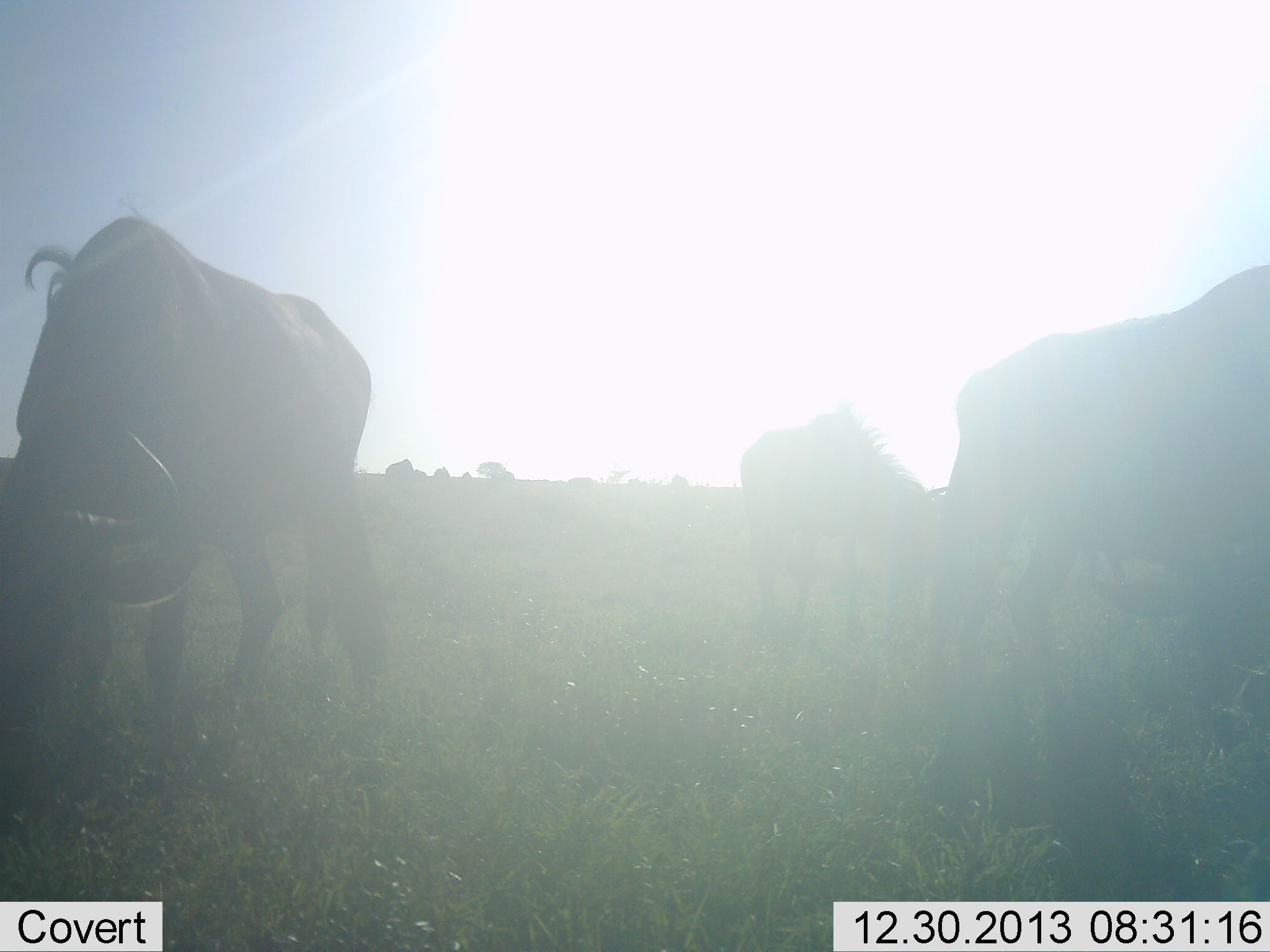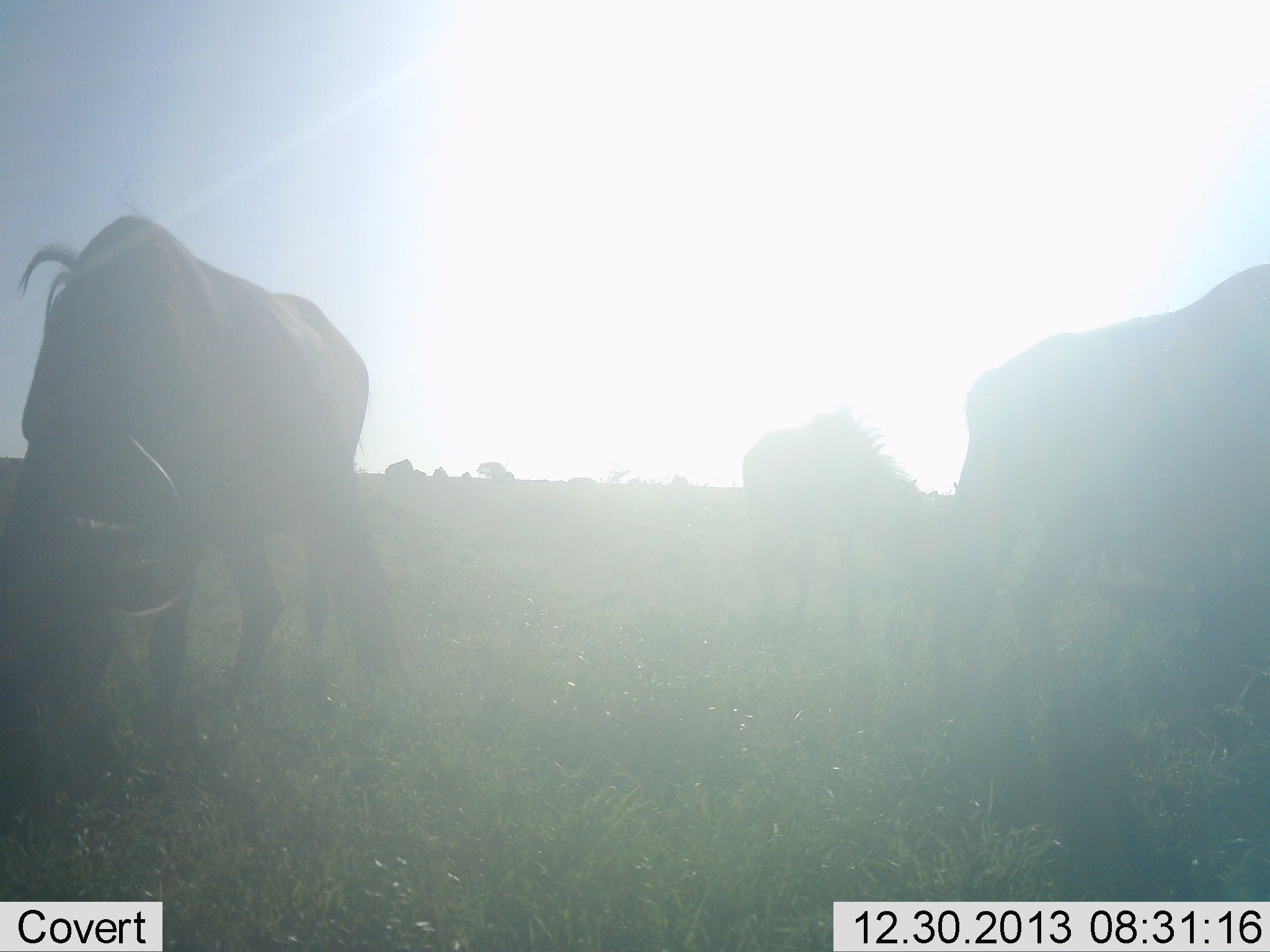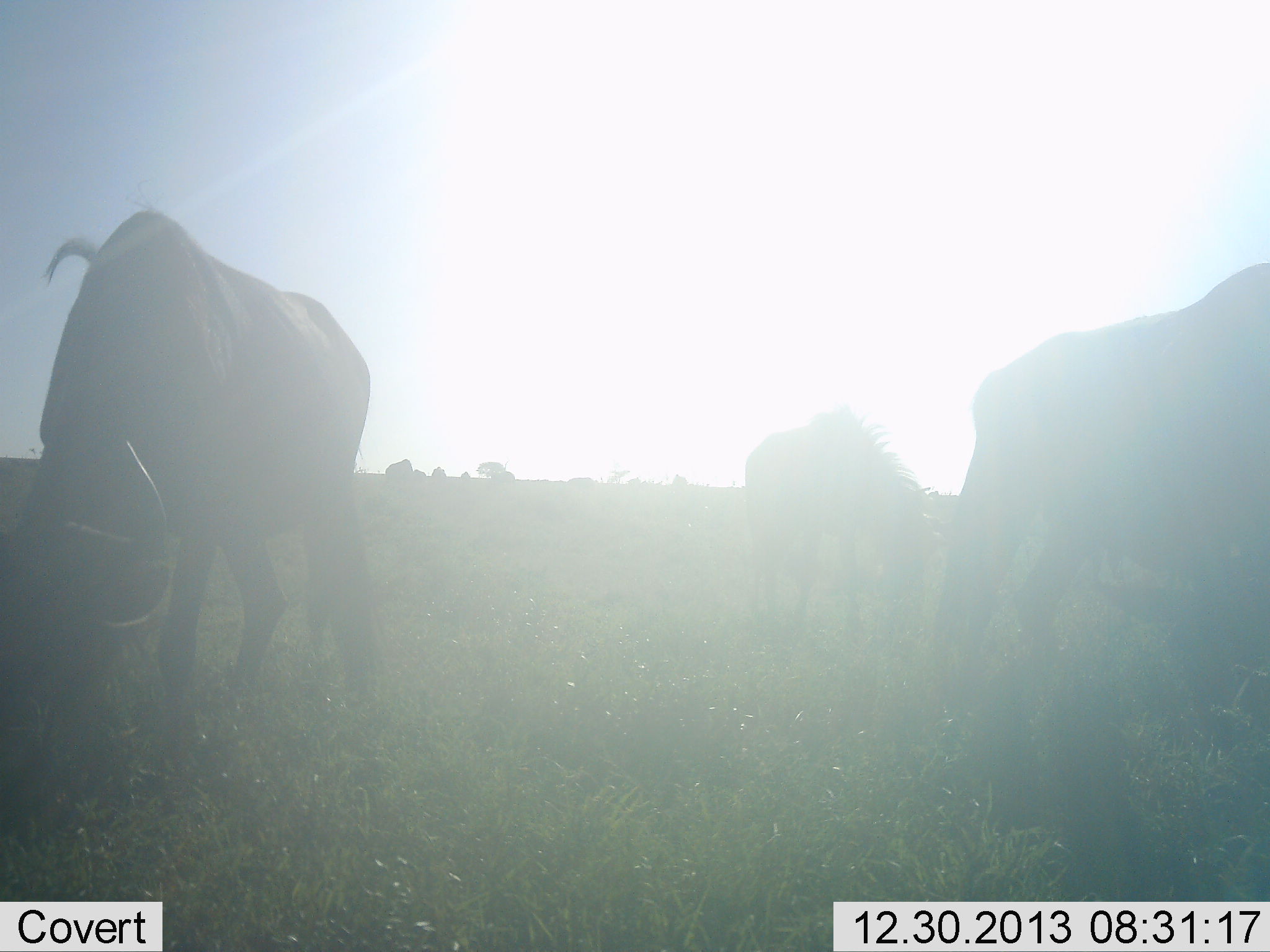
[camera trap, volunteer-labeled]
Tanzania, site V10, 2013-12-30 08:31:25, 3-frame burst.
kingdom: Animalia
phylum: Chordata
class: Mammalia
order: Artiodactyla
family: Bovidae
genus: Connochaetes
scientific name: Connochaetes taurinus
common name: blue wildebeest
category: wildebeest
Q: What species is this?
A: Wildebeest (blue wildebeest) (Connochaetes taurinus).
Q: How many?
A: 4.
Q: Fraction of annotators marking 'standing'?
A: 40%.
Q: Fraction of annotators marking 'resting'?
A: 10%.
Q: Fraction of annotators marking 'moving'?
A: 0%.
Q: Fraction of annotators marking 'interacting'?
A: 0%.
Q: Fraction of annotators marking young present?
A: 0%.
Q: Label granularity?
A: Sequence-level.